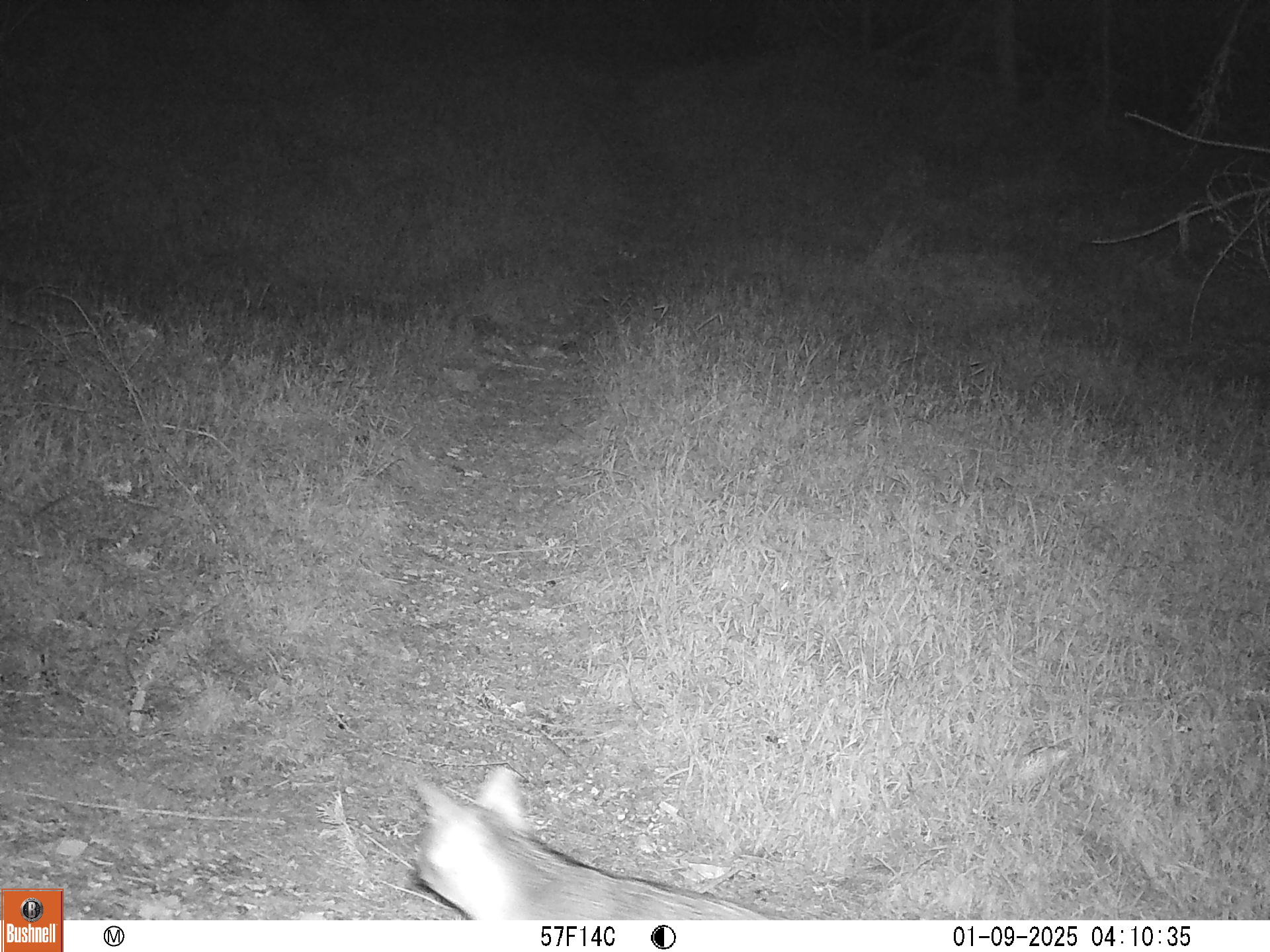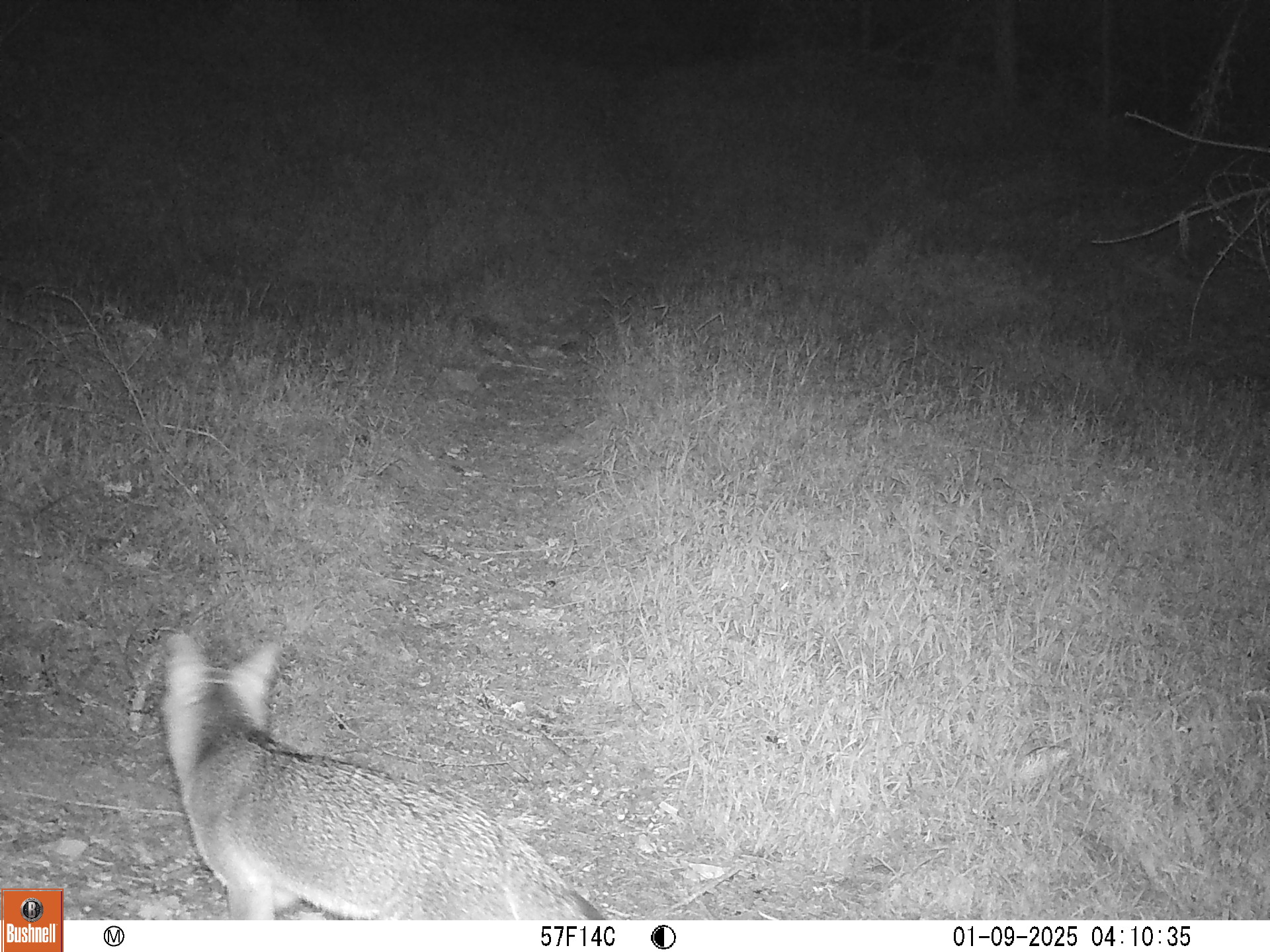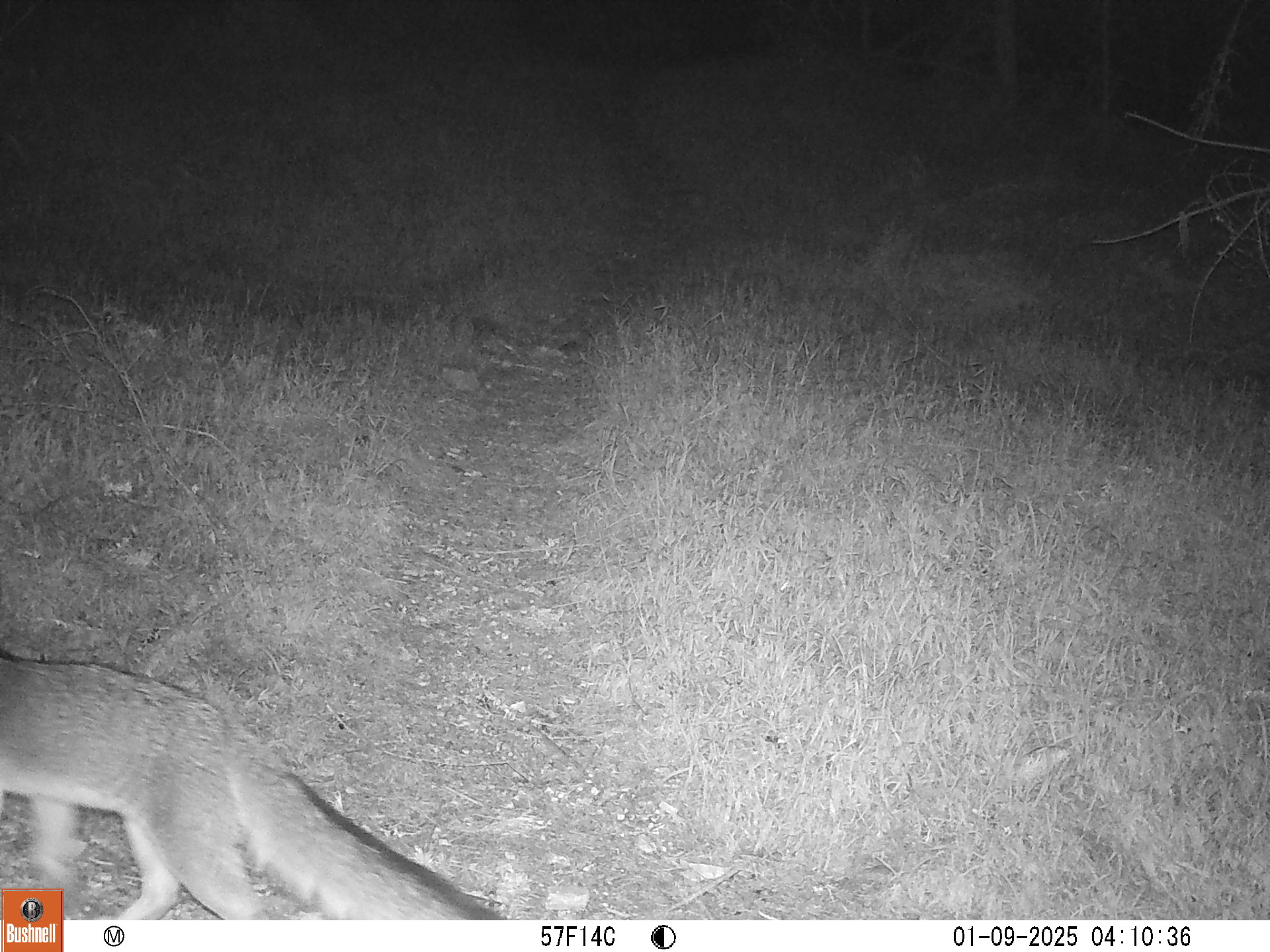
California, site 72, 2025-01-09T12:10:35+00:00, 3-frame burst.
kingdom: Animalia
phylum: Chordata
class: Mammalia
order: Carnivora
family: Canidae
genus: Urocyon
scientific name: Urocyon cinereoargenteus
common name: gray fox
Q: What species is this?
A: Gray fox (Urocyon cinereoargenteus).